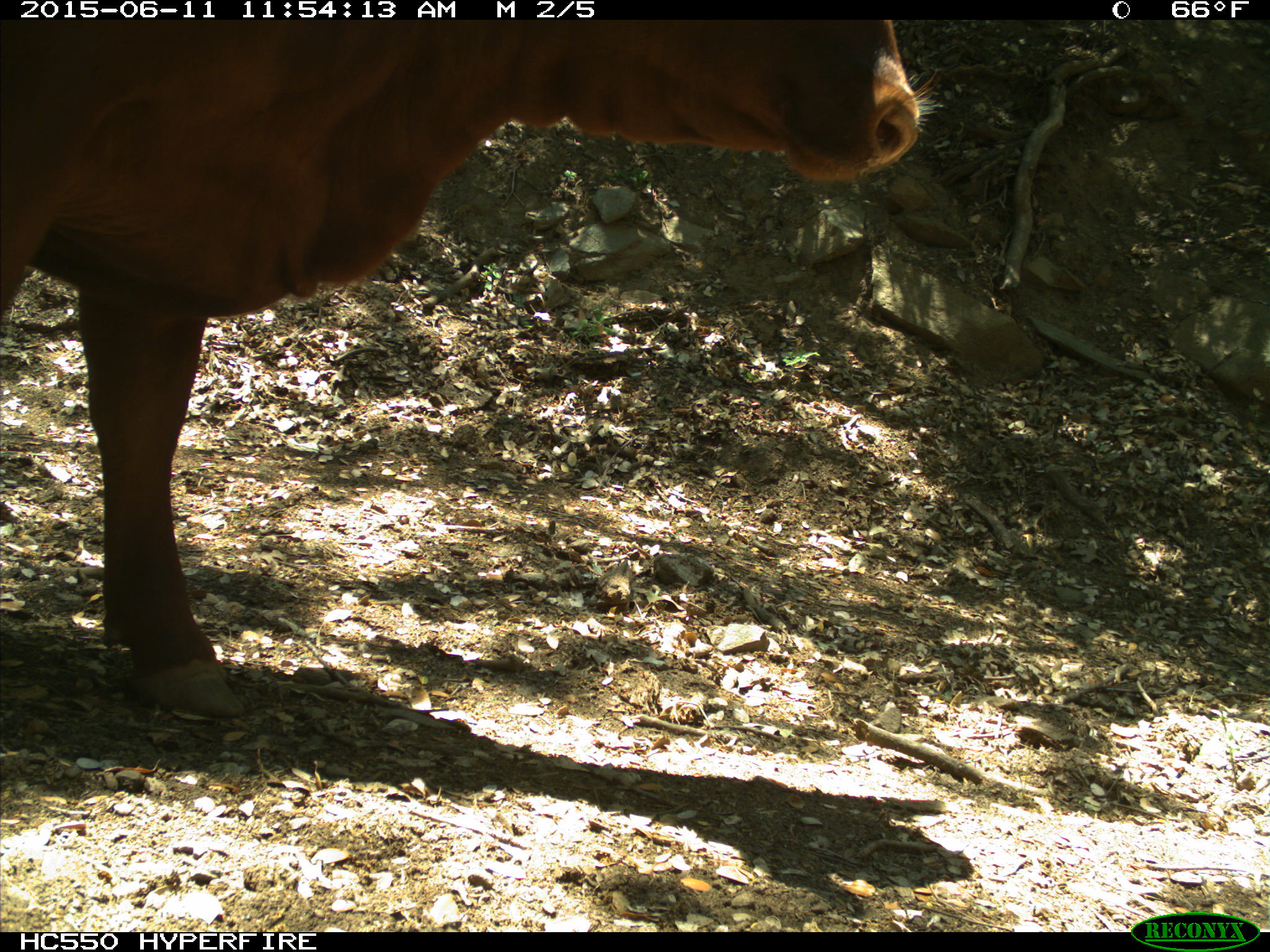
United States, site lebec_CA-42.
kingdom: Animalia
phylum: Chordata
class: Mammalia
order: Artiodactyla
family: Bovidae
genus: Bos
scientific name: Bos taurus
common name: domestic cow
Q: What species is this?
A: Bos taurus (domestic cow).